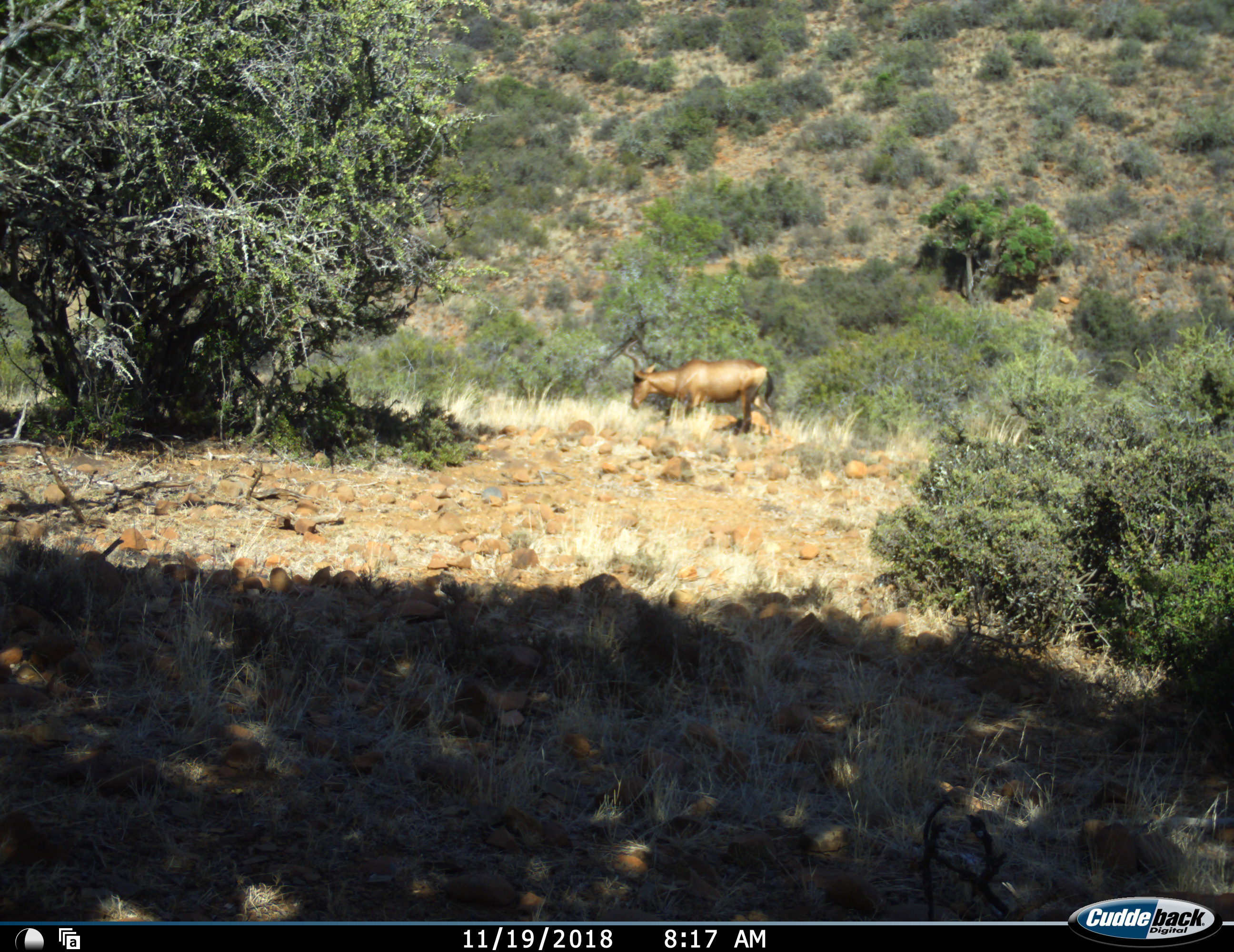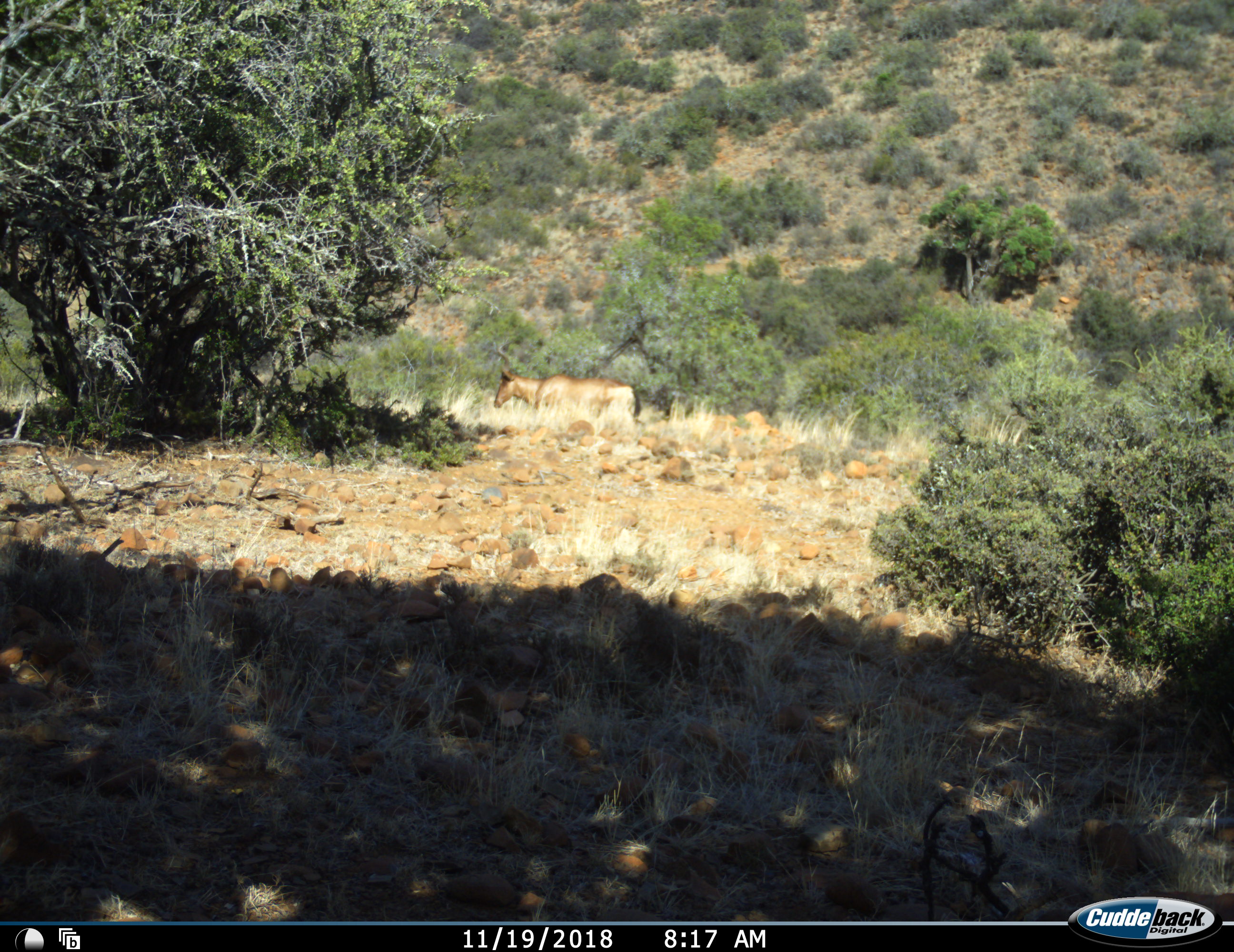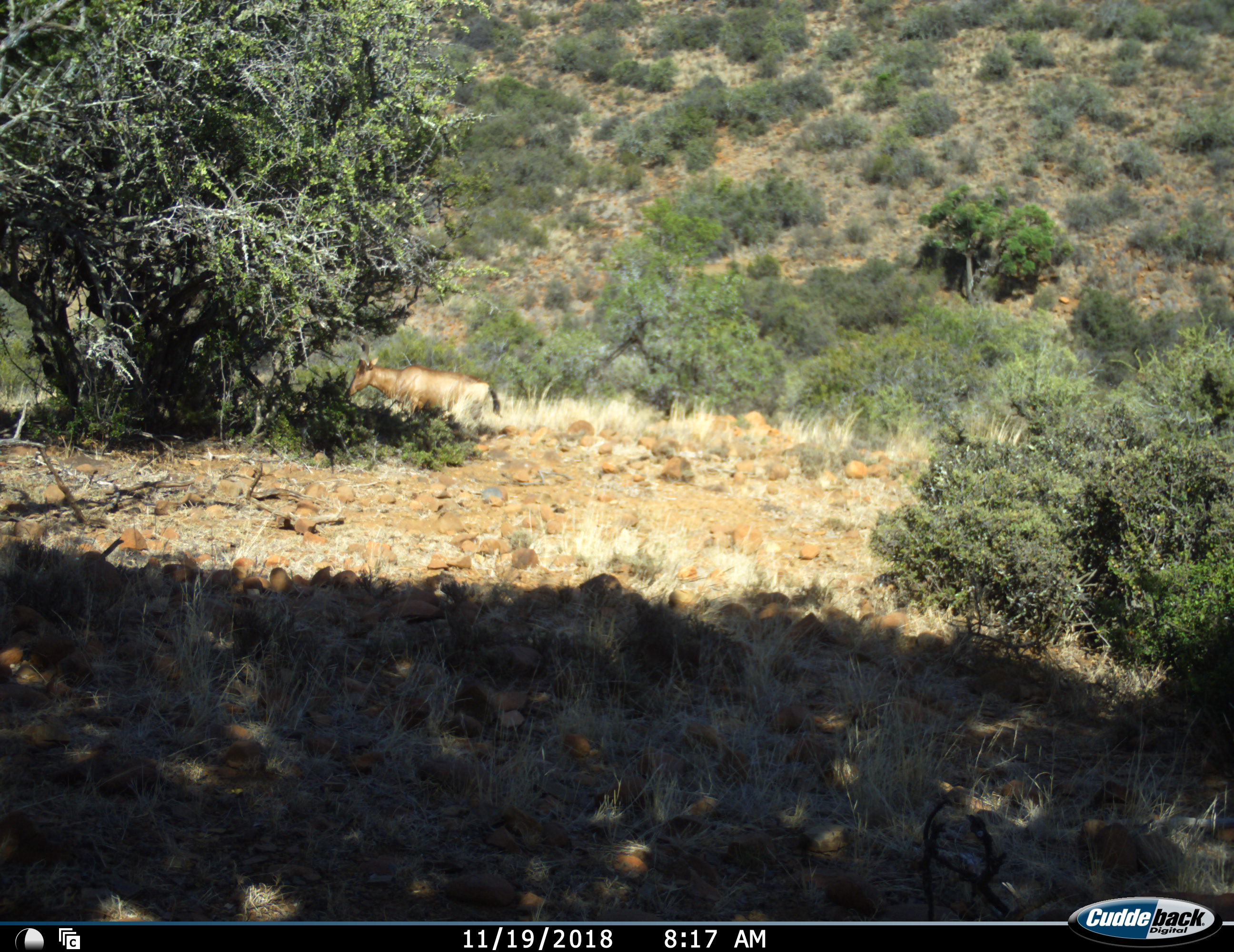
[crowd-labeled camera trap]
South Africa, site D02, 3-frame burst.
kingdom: Animalia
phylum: Chordata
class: Mammalia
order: Artiodactyla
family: Bovidae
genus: Alcelaphus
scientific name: Alcelaphus buselaphus caama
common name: red hartebeest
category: hartebeestred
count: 1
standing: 0%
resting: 0%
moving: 100%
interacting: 0%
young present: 0%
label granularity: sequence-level